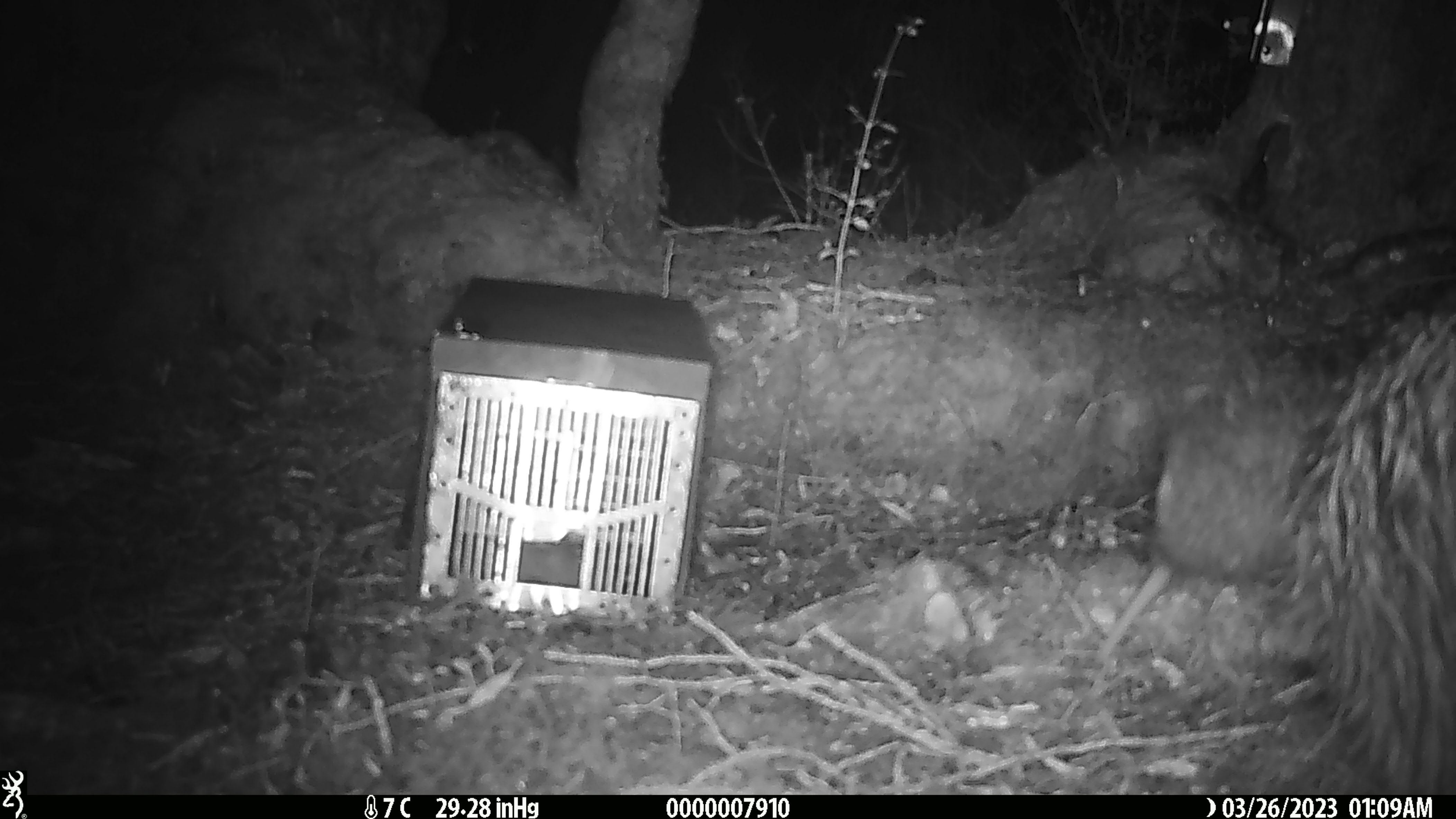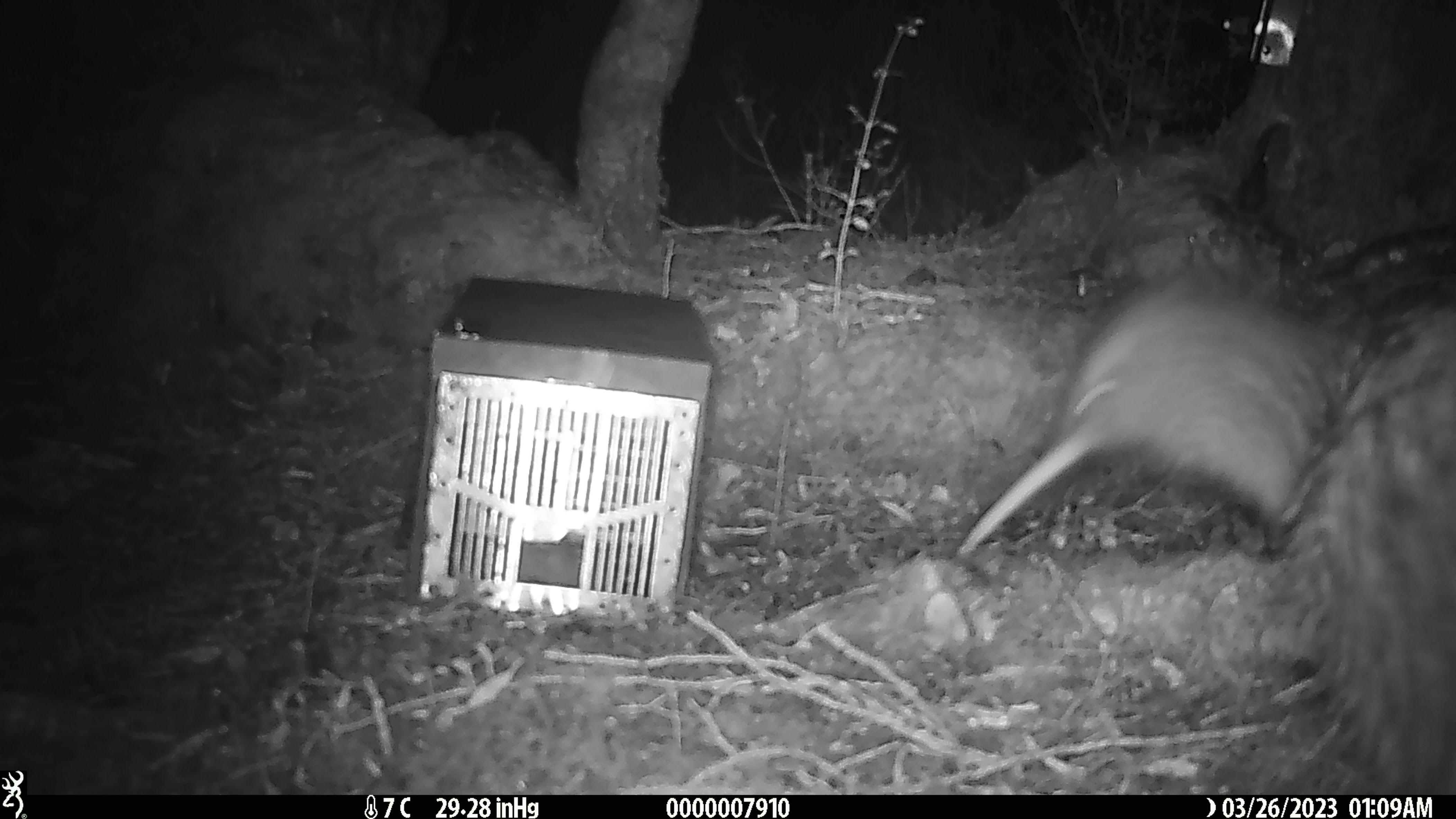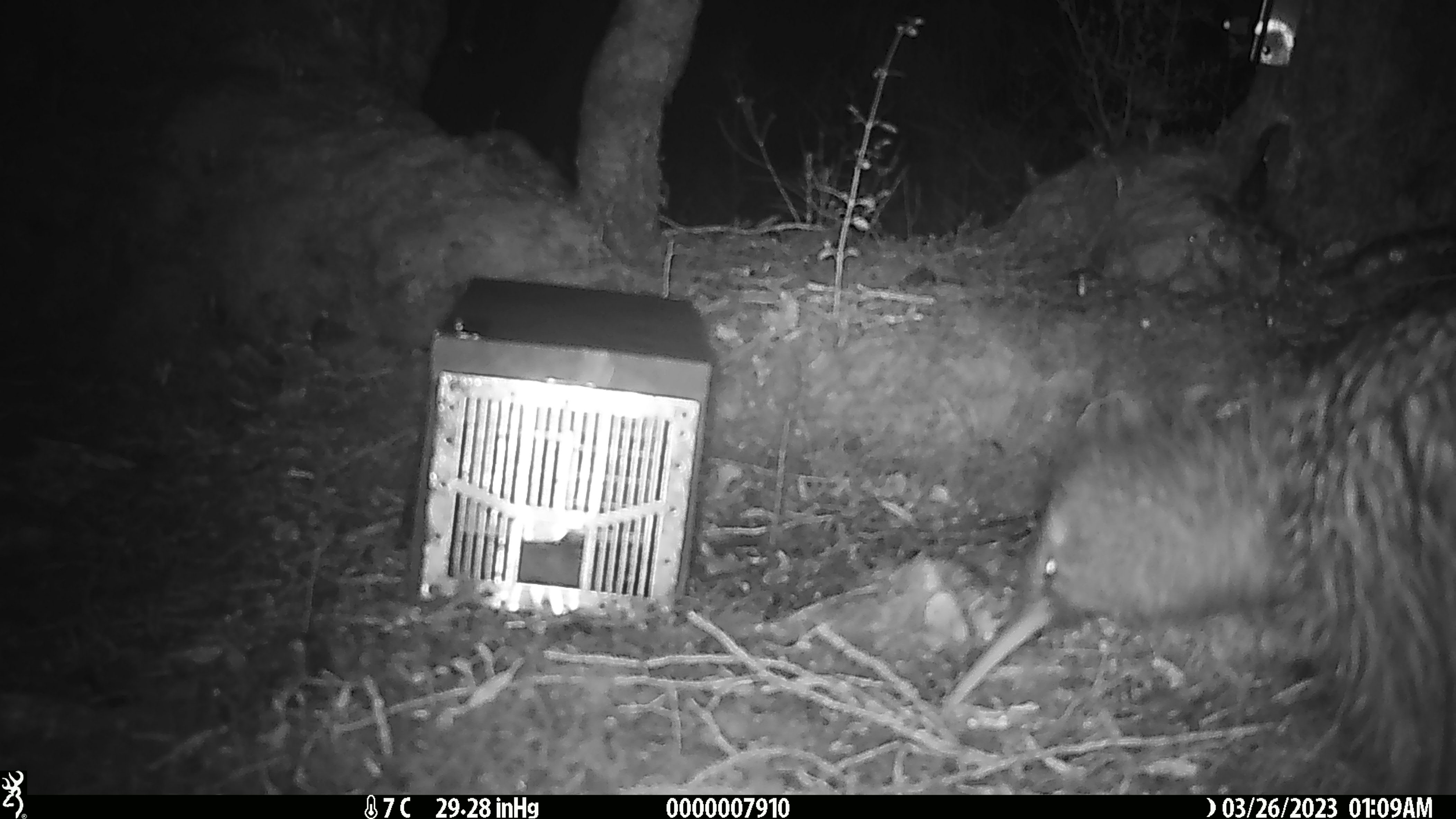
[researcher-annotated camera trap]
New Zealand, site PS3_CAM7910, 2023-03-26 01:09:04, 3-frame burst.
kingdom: Animalia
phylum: Chordata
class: Aves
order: Apterygiformes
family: Apterygidae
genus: Apteryx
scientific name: Apteryx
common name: kiwi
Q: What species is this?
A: Kiwi (Apteryx).